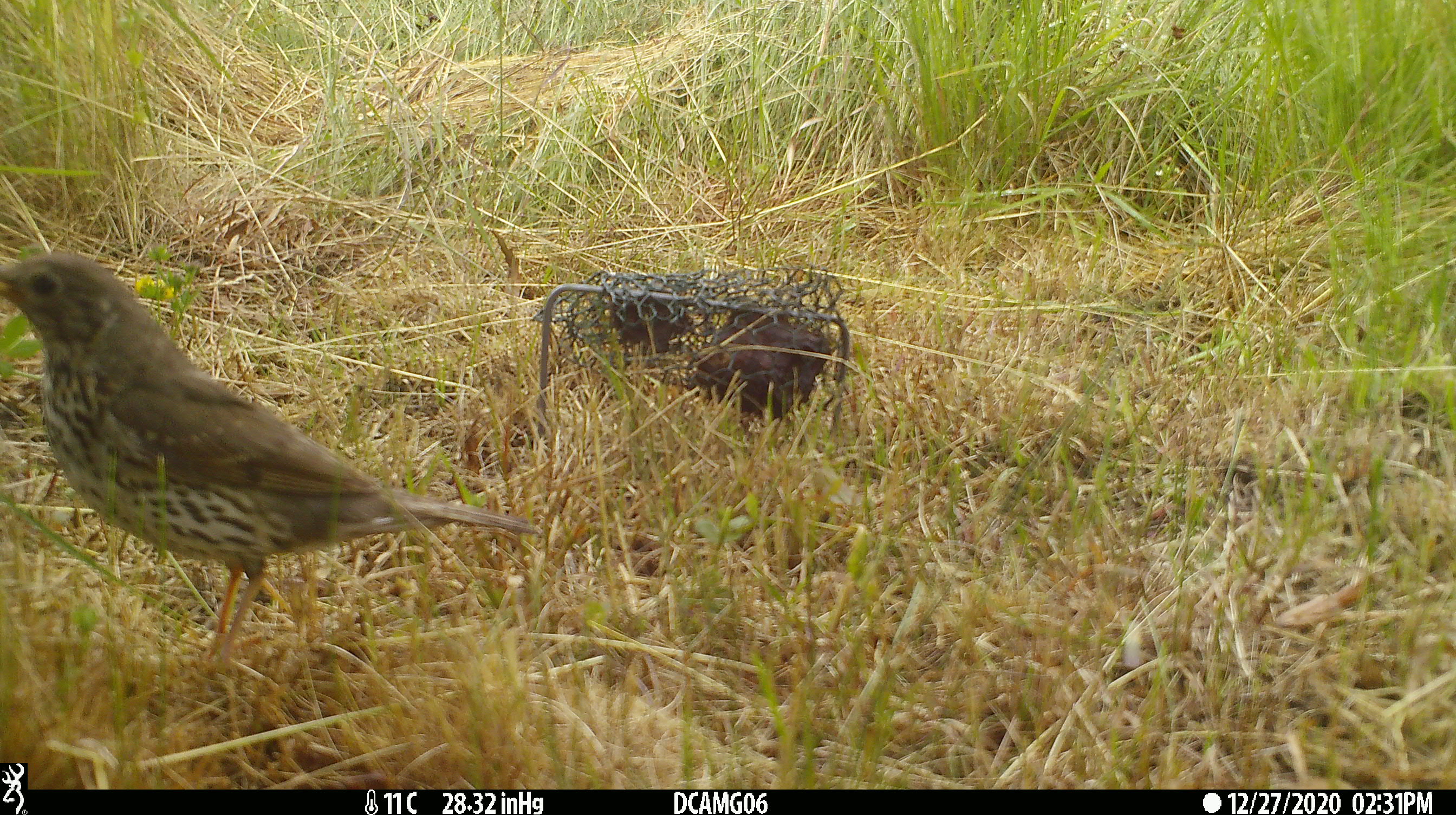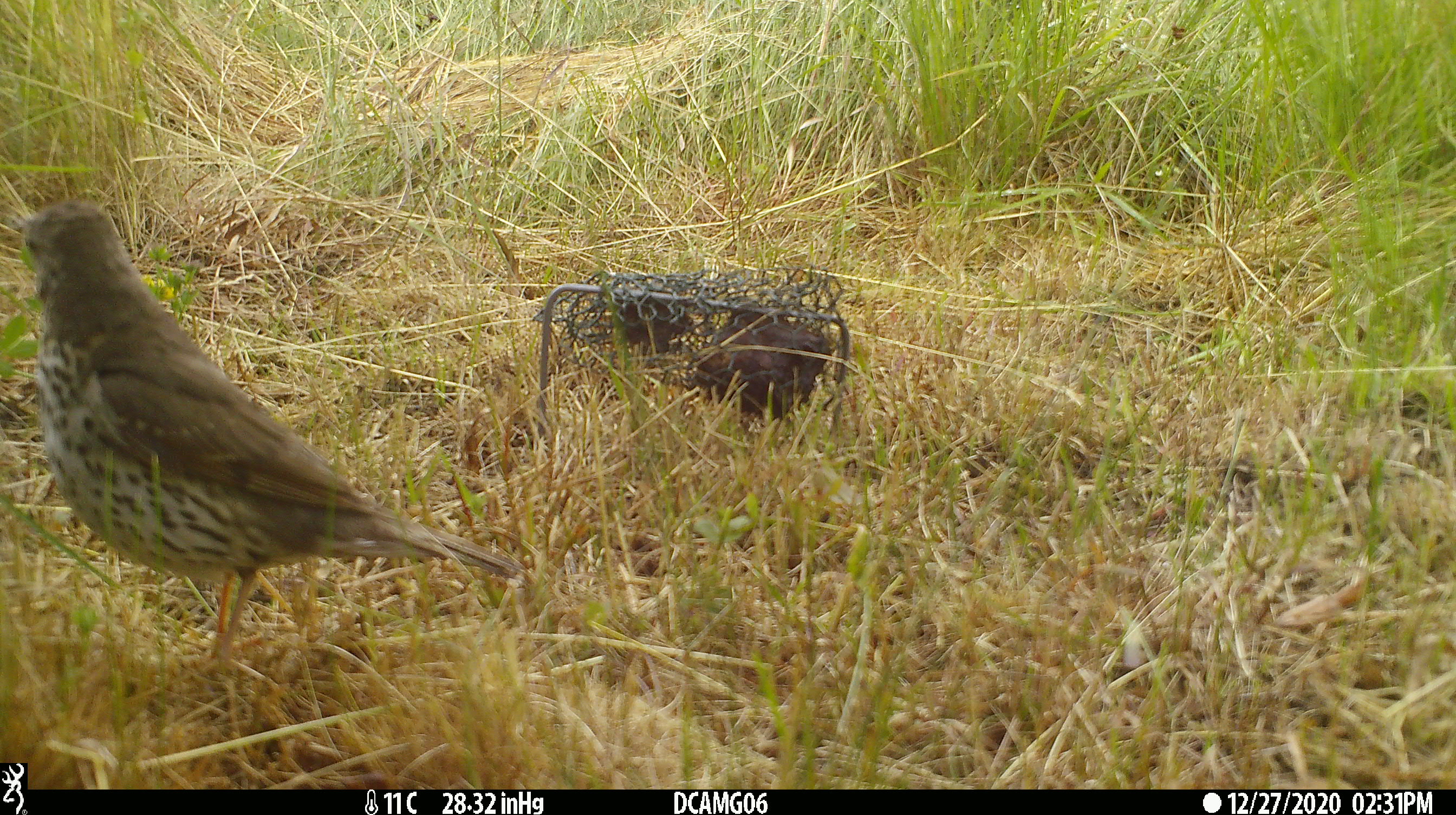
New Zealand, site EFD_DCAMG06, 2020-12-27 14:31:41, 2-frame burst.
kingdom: Animalia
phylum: Chordata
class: Aves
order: Passeriformes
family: Turdidae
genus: Turdus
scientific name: Turdus philomelos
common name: song thrush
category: thrush